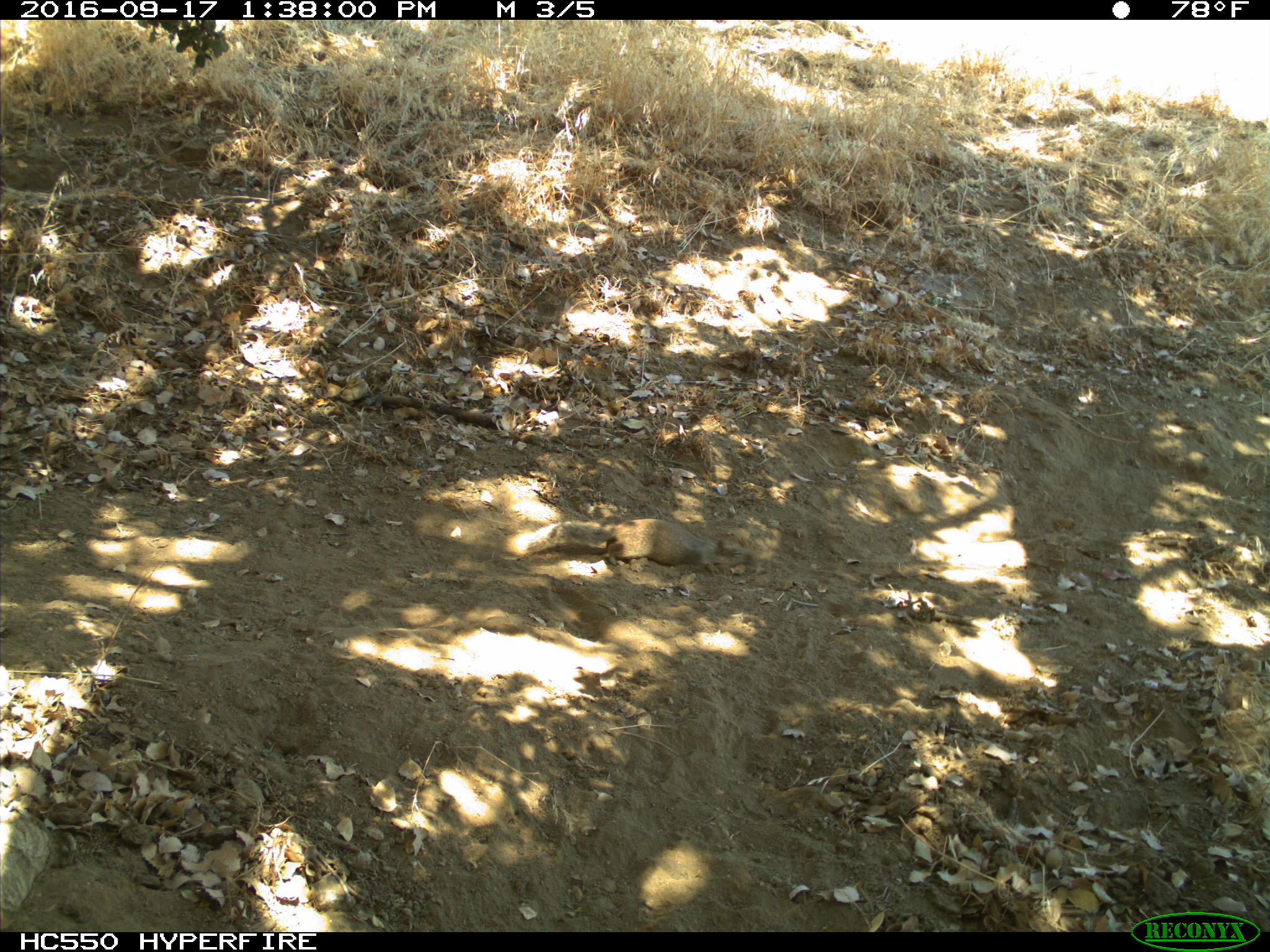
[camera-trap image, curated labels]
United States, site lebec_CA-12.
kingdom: Animalia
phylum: Chordata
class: Mammalia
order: Rodentia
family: Sciuridae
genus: Otospermophilus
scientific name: Otospermophilus beecheyi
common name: california ground squirrel